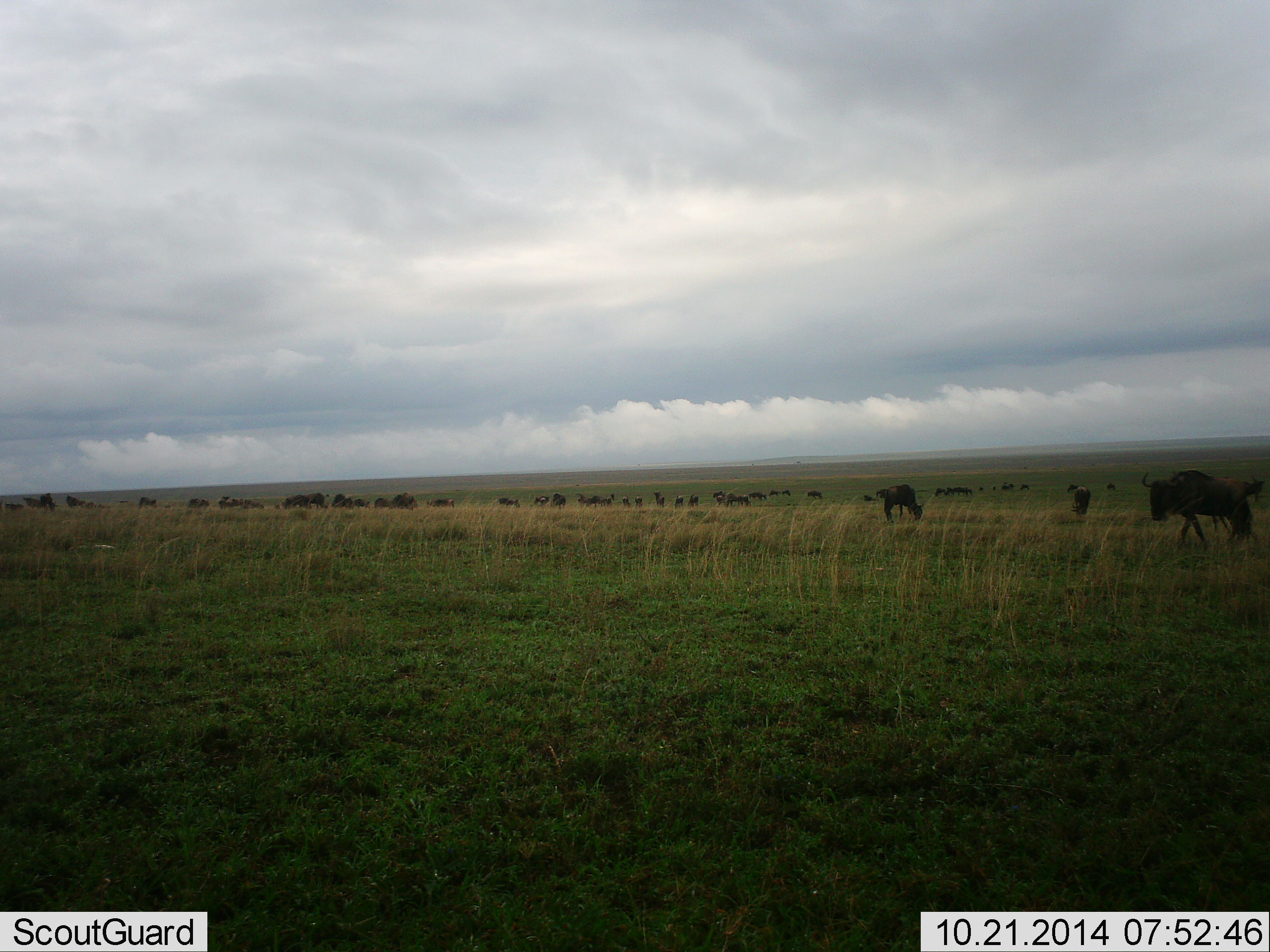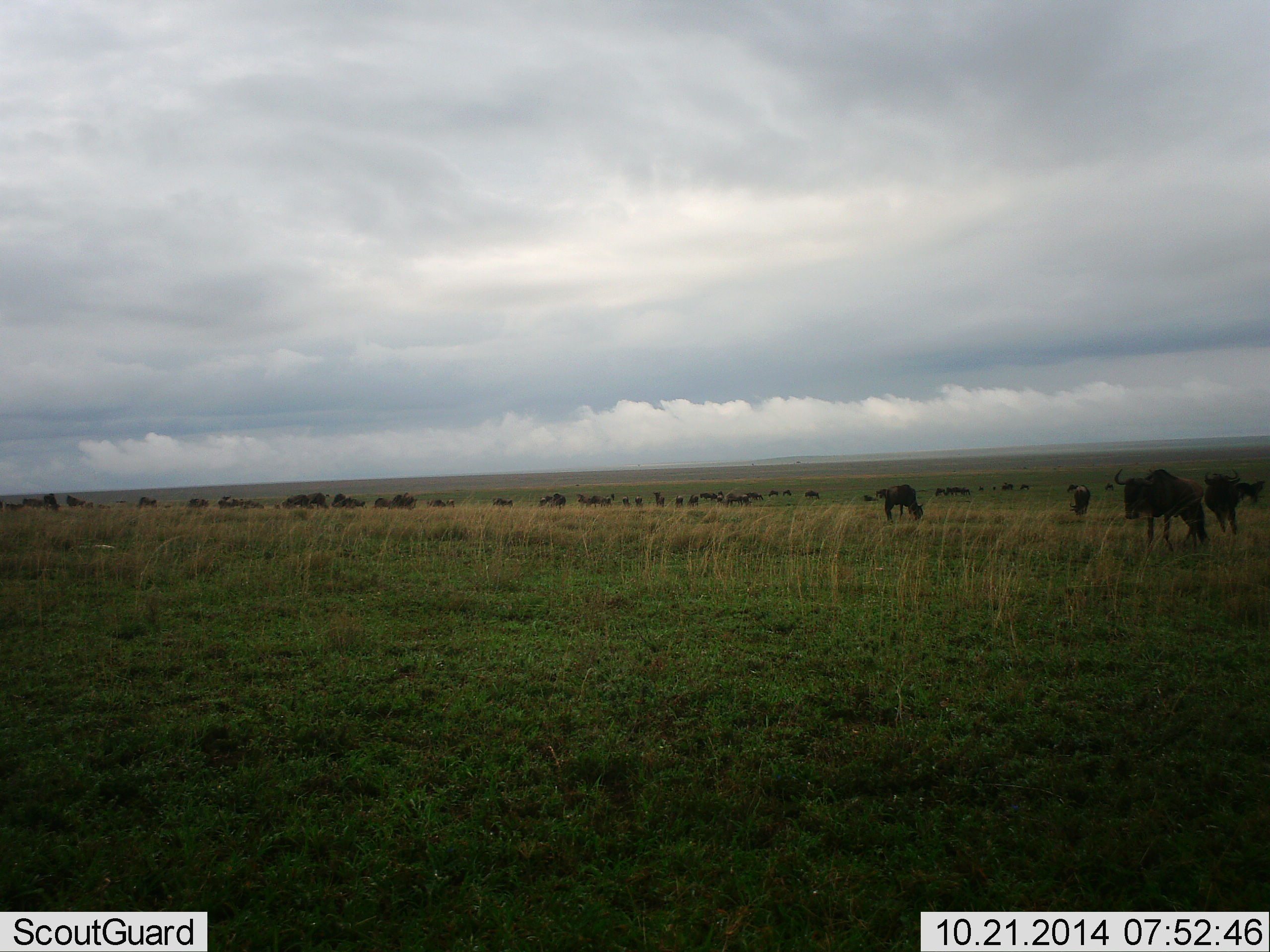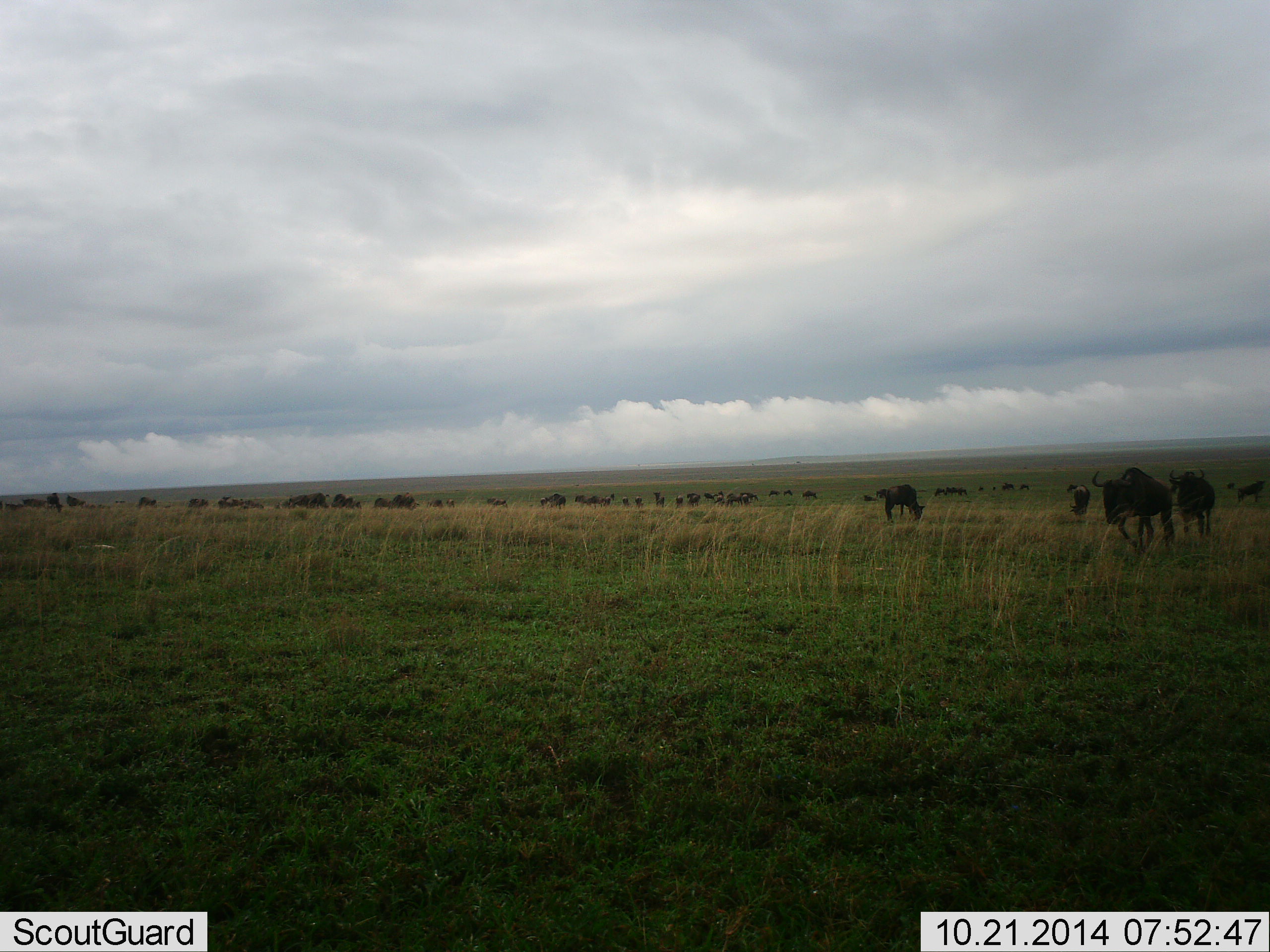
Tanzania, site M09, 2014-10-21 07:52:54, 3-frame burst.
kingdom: Animalia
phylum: Chordata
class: Mammalia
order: Artiodactyla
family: Bovidae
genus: Connochaetes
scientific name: Connochaetes taurinus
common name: blue wildebeest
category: wildebeest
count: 51+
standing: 70%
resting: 10%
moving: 60%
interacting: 10%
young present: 0%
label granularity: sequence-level